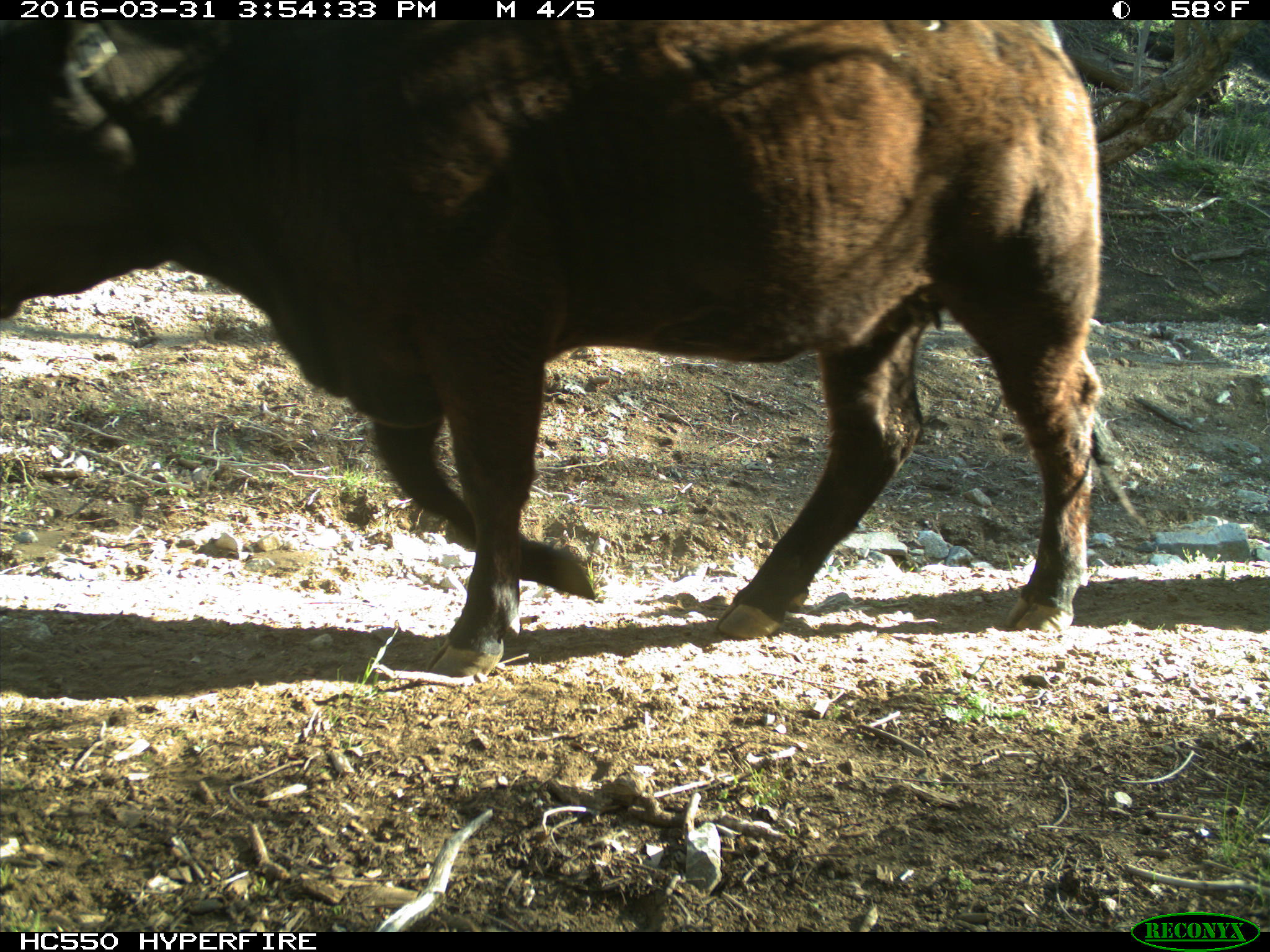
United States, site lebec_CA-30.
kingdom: Animalia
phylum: Chordata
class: Mammalia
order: Artiodactyla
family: Bovidae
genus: Bos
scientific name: Bos taurus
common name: domestic cow